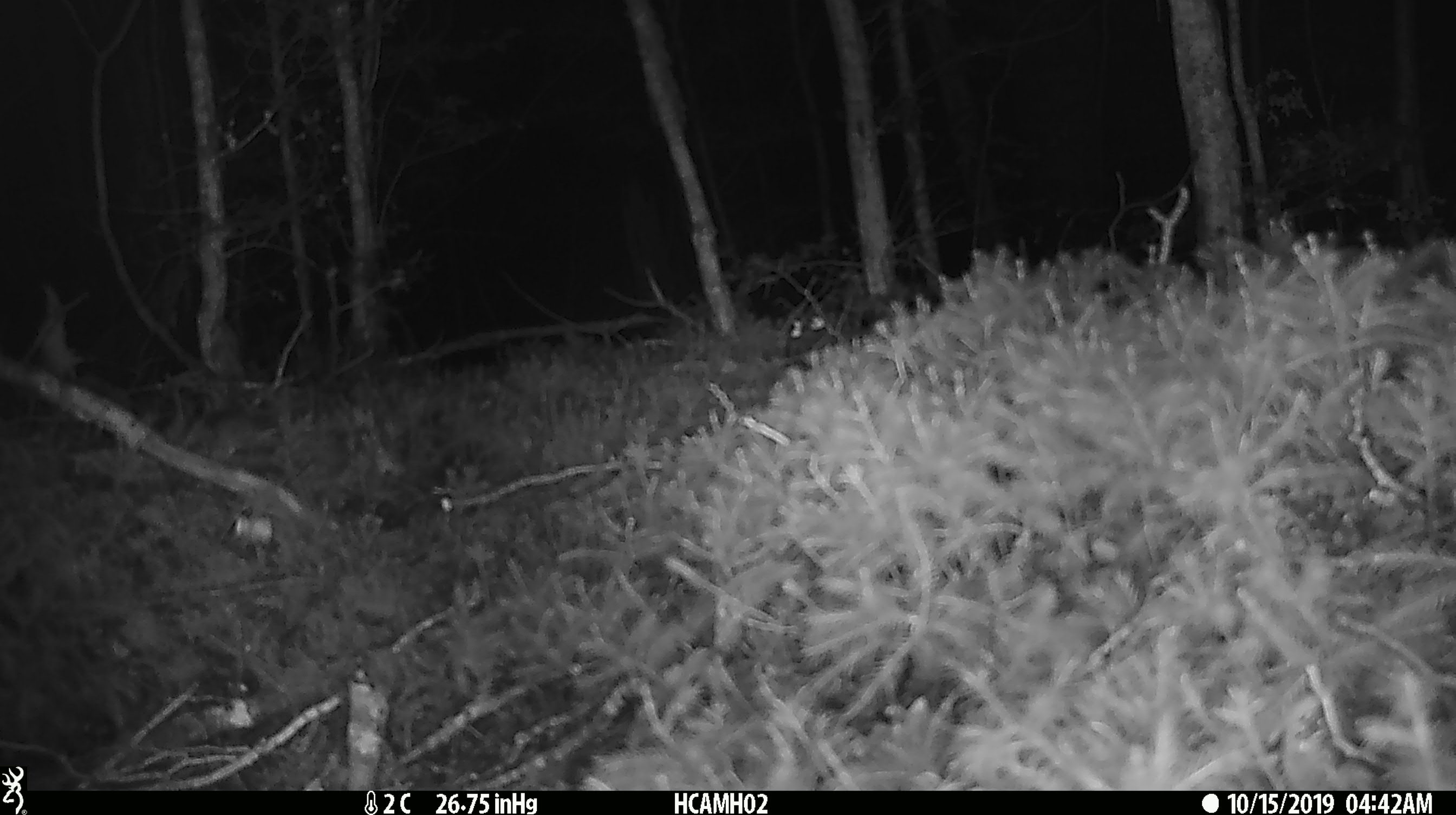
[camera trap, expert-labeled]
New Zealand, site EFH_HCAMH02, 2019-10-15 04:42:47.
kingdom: Animalia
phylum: Chordata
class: Mammalia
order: Rodentia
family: Muridae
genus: Mus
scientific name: Mus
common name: mouse